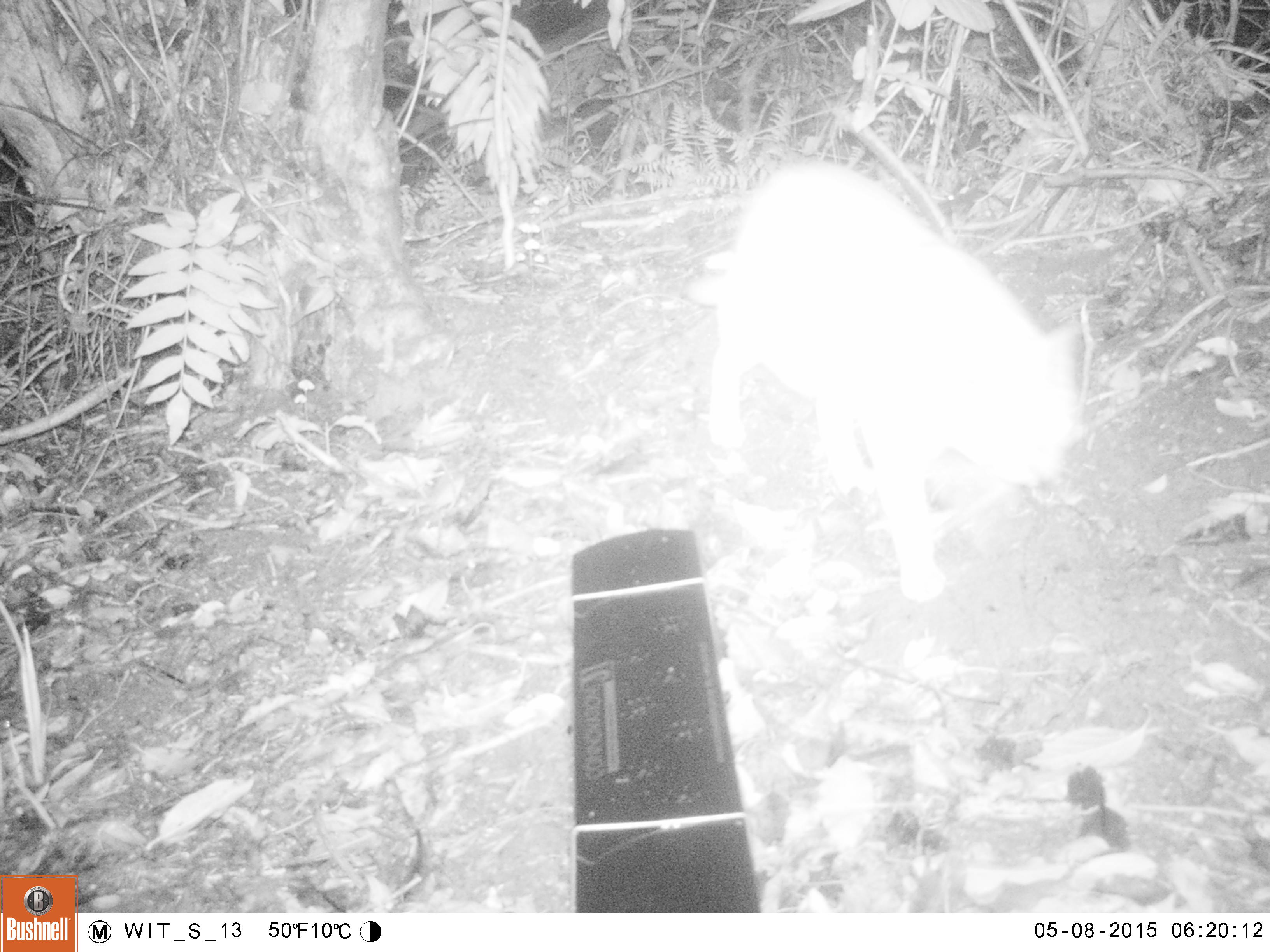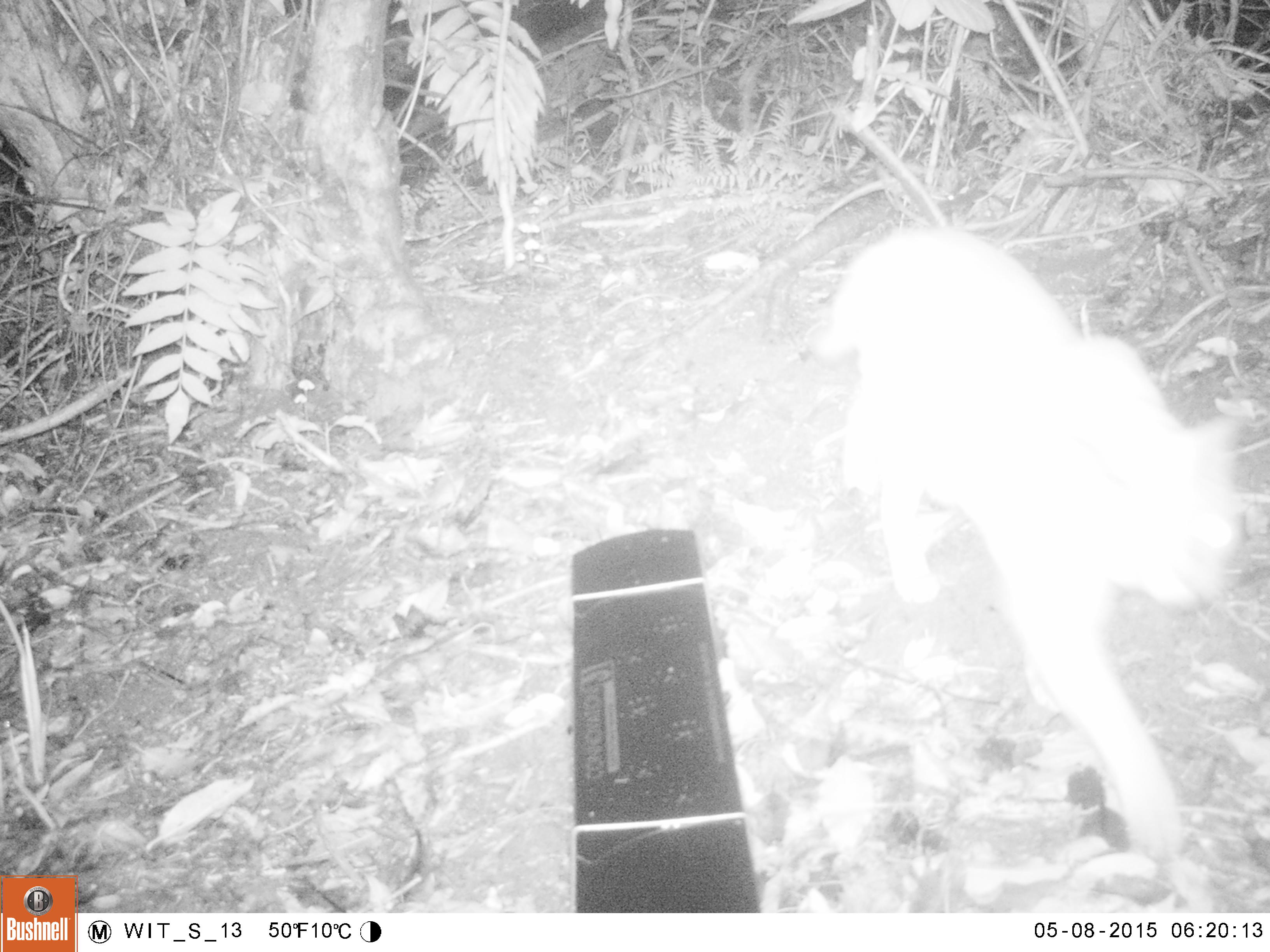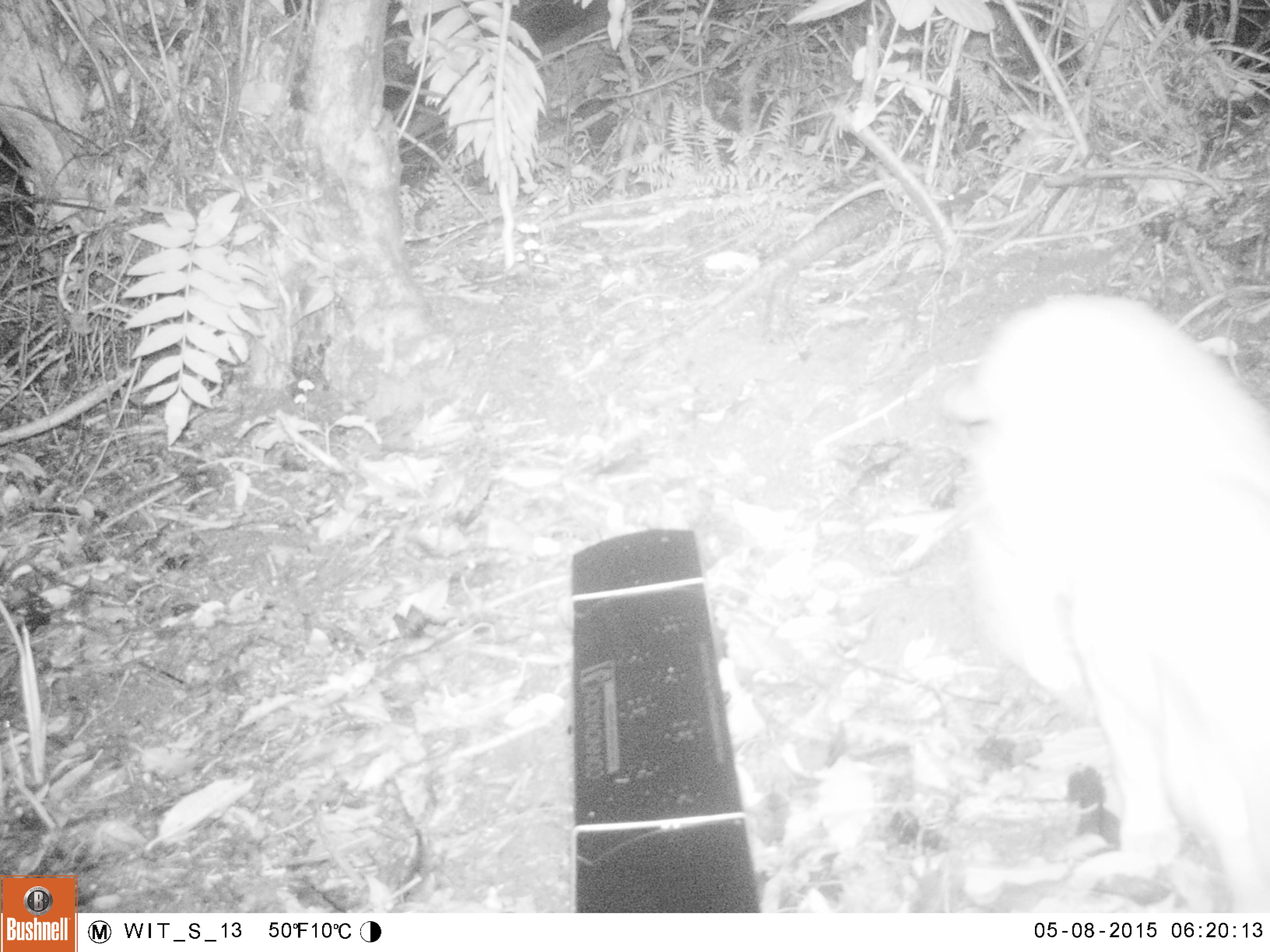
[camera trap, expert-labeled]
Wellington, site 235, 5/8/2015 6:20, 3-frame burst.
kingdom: Animalia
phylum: Chordata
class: Mammalia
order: Carnivora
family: Felidae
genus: Felis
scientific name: Felis catus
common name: cat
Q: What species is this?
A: Cat (Felis catus).